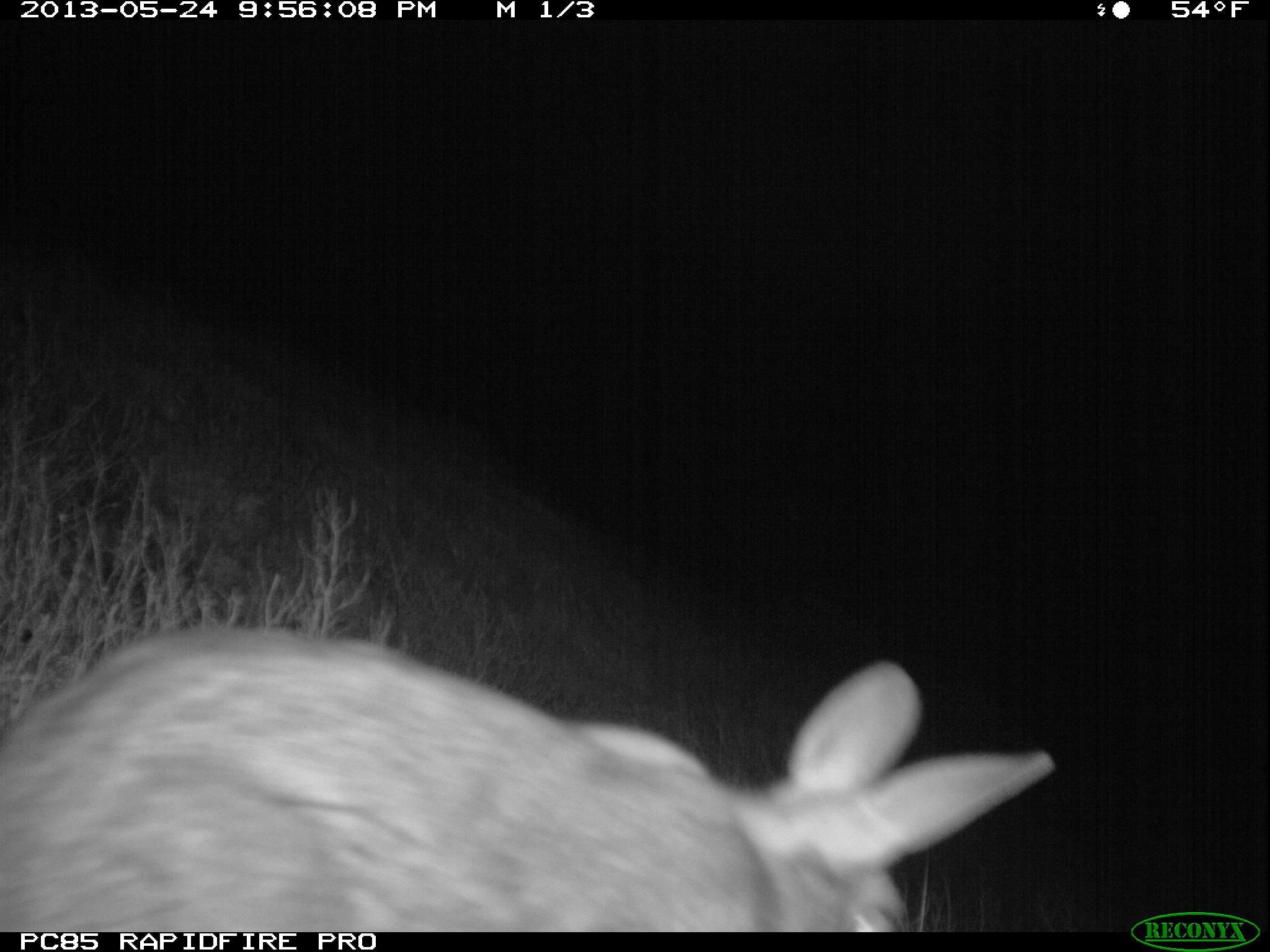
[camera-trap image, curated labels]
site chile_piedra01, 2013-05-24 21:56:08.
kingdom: Animalia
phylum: Chordata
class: Mammalia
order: Lagomorpha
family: Leporidae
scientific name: Leporidae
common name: rabbits and hares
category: rabbit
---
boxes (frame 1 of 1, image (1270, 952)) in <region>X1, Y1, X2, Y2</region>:
rabbit: <region>0, 625, 1062, 932</region>